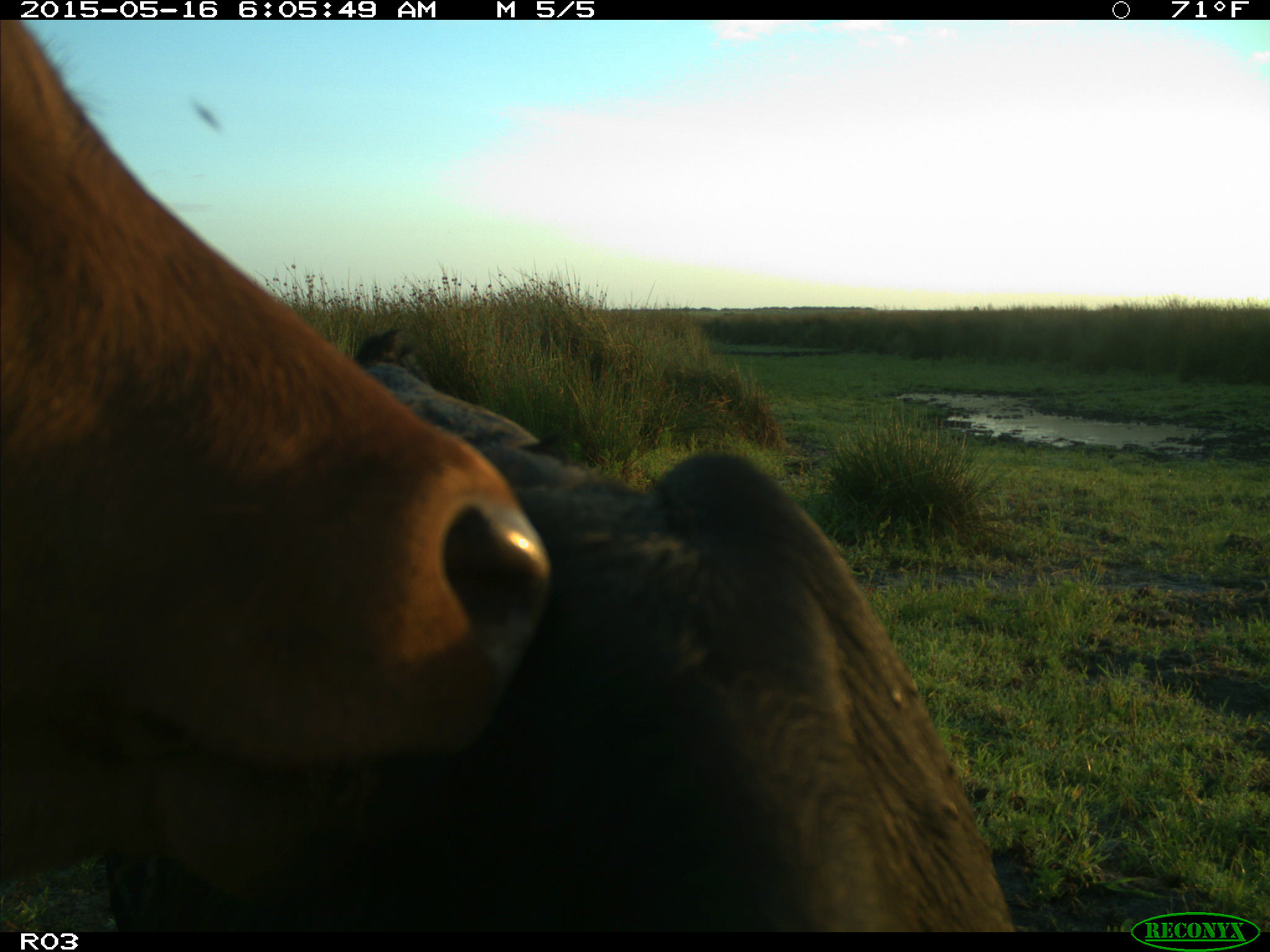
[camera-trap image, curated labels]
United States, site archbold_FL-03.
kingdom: Animalia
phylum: Chordata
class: Mammalia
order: Artiodactyla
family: Bovidae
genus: Bos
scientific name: Bos taurus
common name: domestic cow